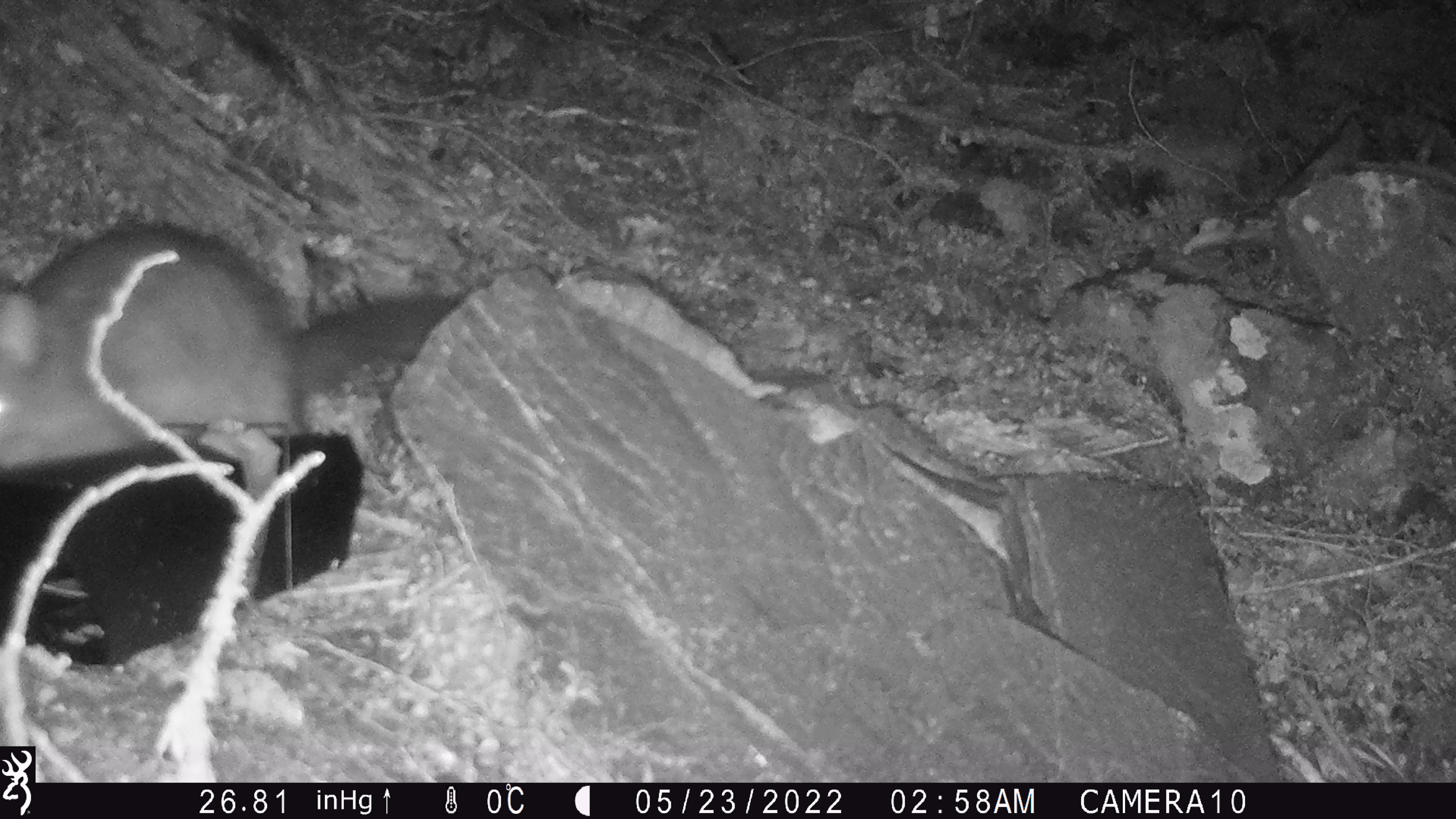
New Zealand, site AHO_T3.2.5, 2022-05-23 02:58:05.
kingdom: Animalia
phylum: Chordata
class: Mammalia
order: Diprotodontia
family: Phalangeridae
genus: Trichosurus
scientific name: Trichosurus vulpecula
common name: common brushtail possum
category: possum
Possum (common brushtail possum) (Trichosurus vulpecula).